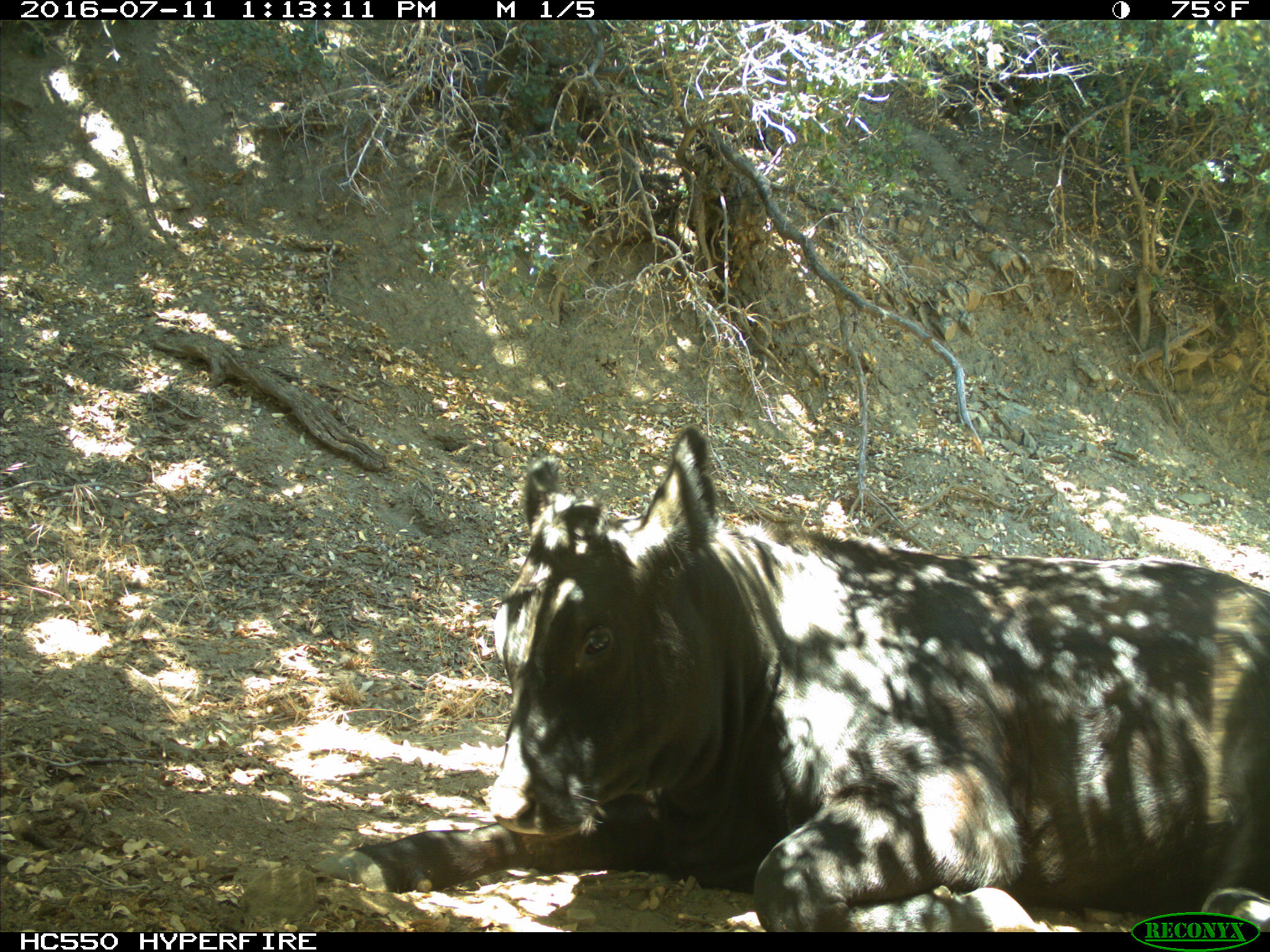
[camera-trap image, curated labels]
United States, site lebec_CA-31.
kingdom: Animalia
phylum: Chordata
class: Mammalia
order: Artiodactyla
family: Bovidae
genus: Bos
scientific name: Bos taurus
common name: domestic cow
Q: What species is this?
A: Bos taurus (domestic cow).